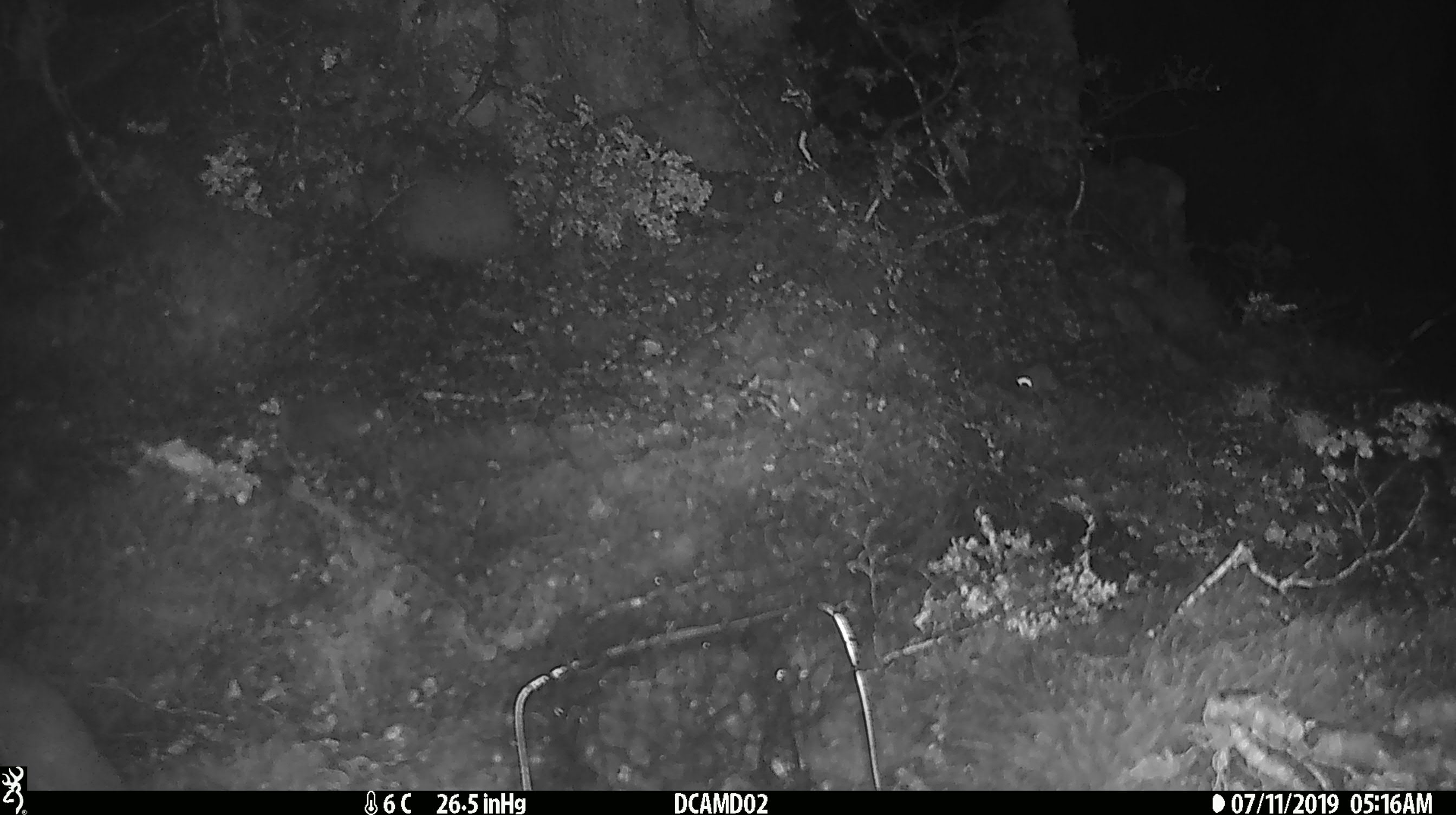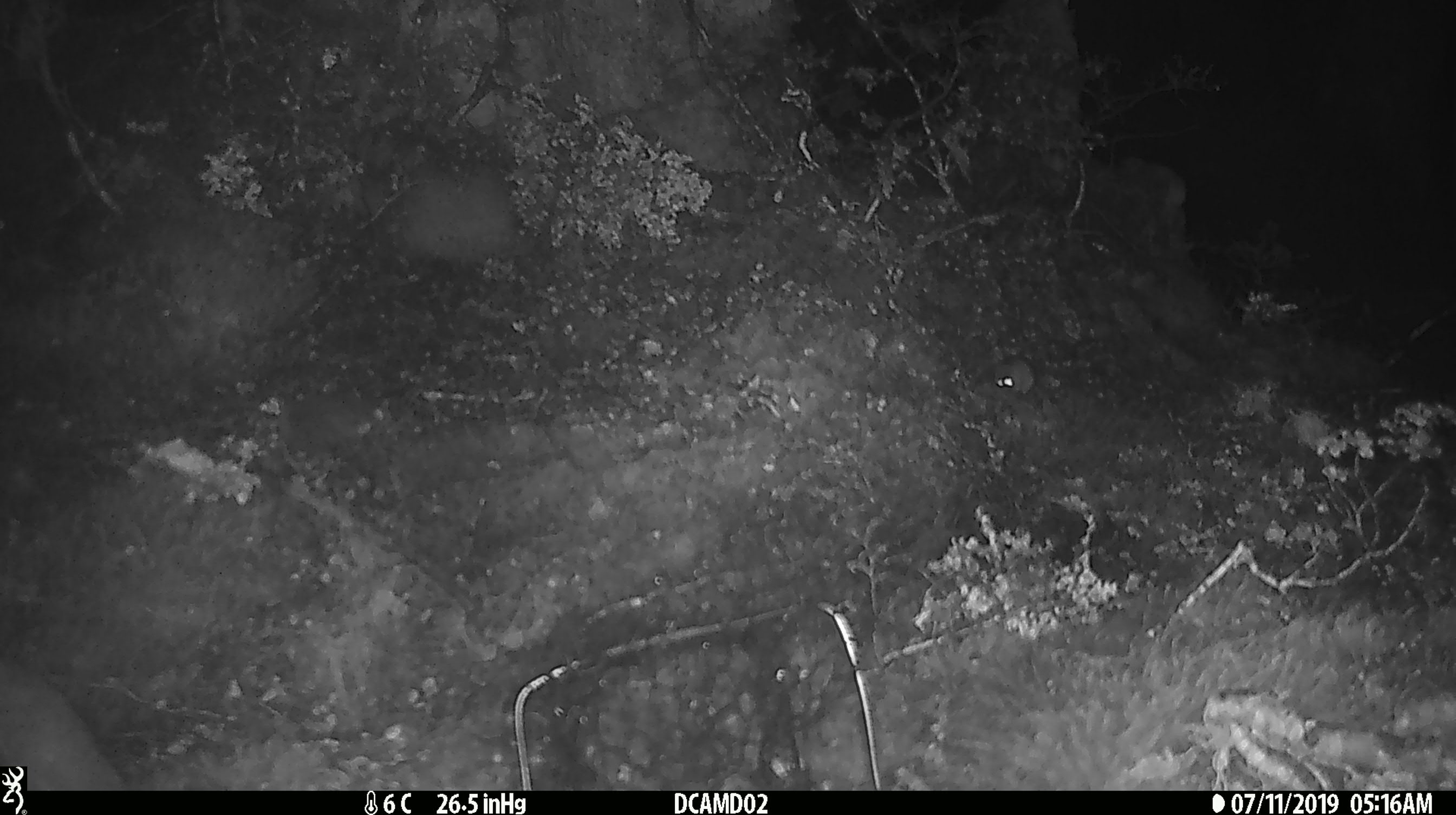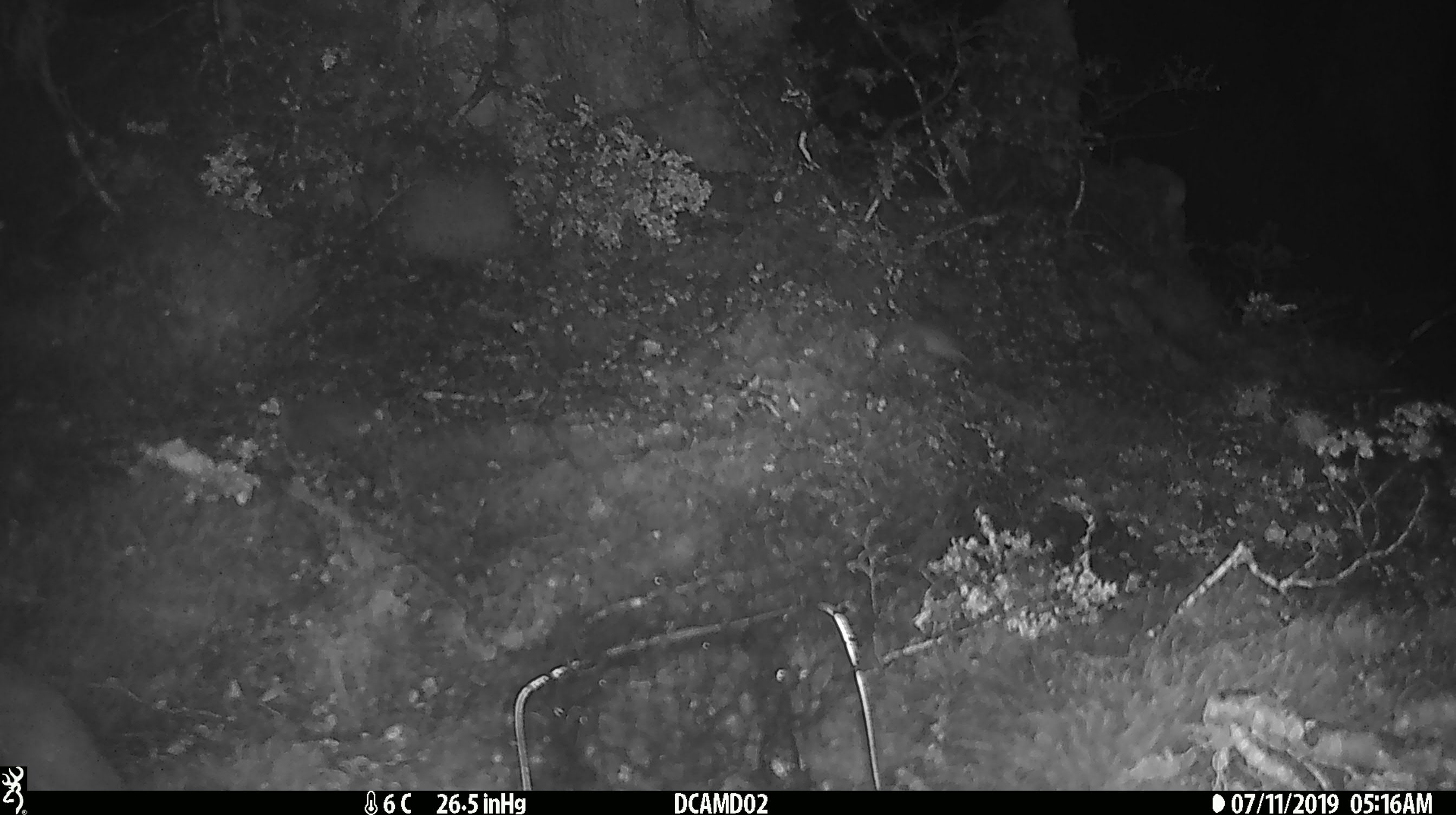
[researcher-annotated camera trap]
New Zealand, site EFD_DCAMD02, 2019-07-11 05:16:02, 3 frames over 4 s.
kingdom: Animalia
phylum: Chordata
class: Mammalia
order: Rodentia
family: Muridae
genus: Mus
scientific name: Mus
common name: mouse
Mouse (Mus).